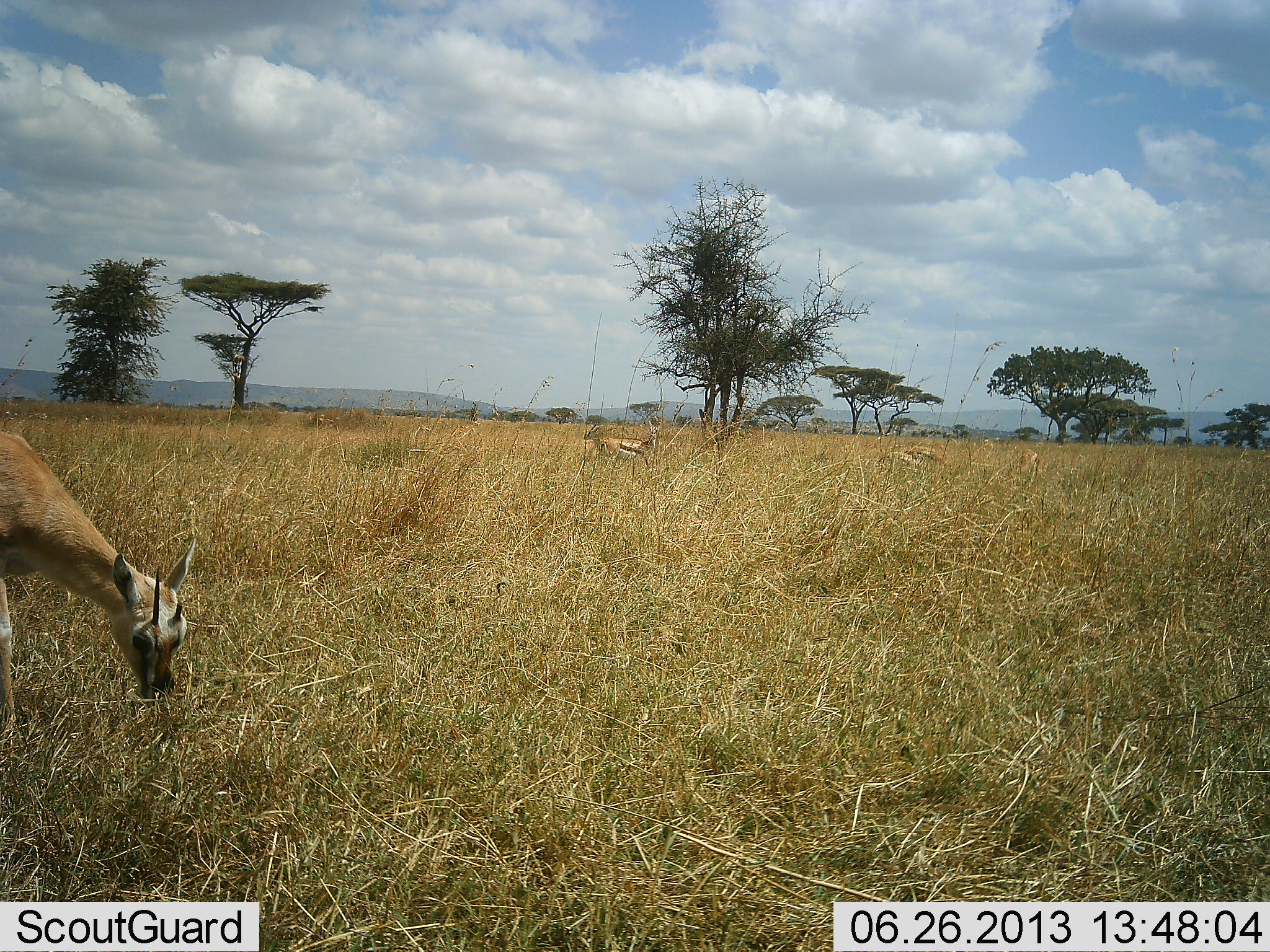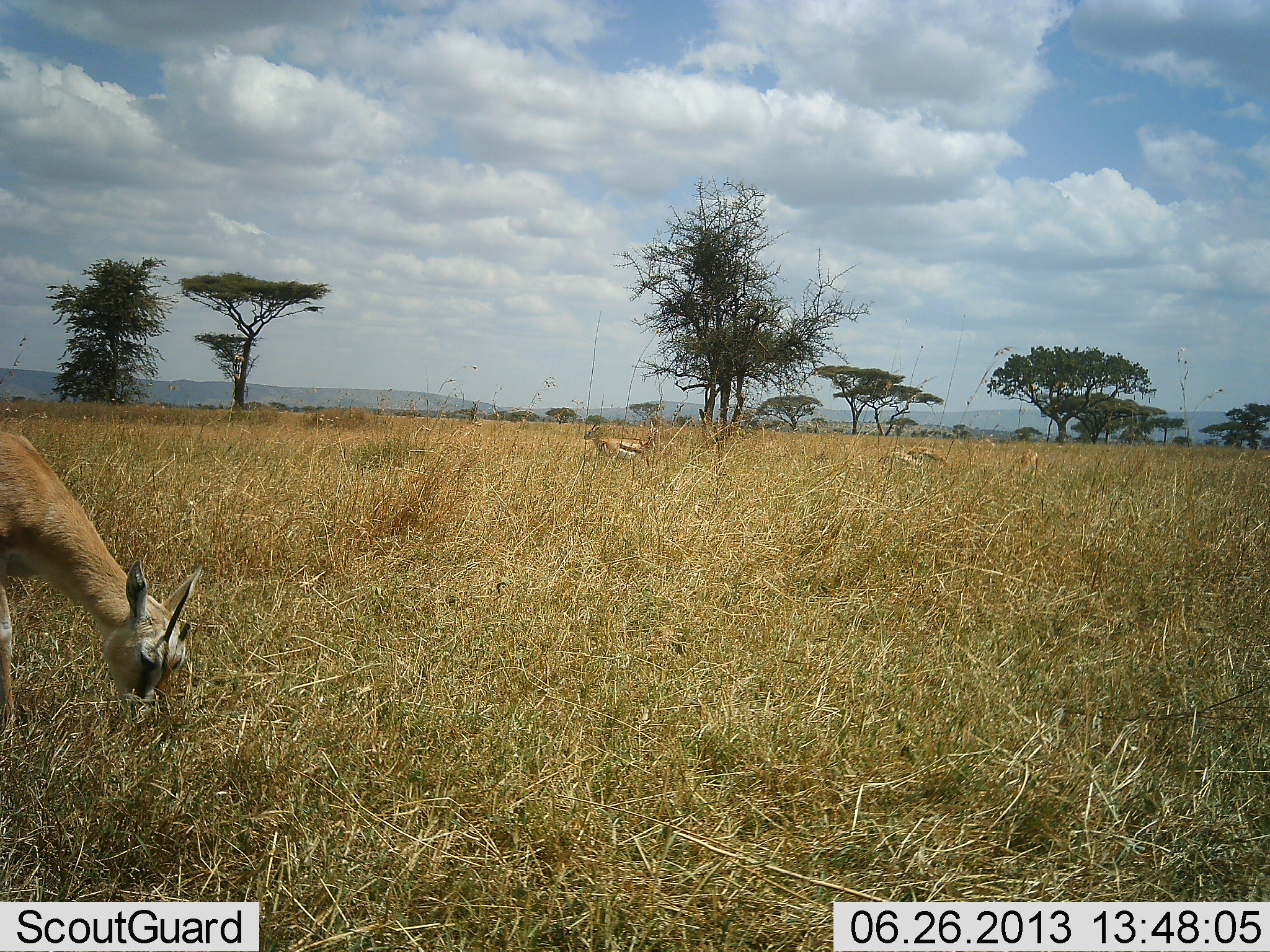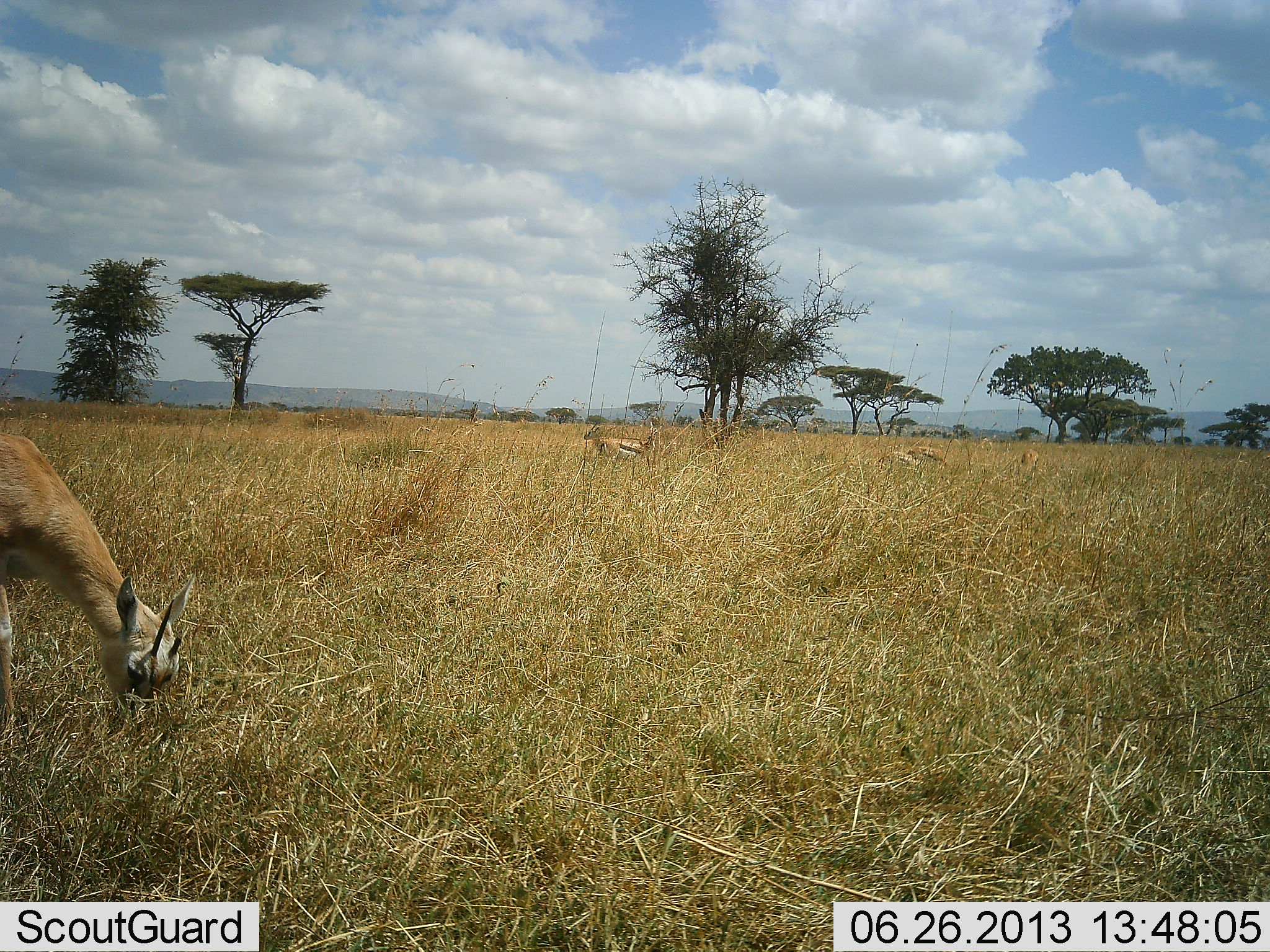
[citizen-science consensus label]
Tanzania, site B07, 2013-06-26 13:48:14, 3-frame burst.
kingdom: Animalia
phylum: Chordata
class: Mammalia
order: Artiodactyla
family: Bovidae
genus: Eudorcas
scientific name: Eudorcas thomsonii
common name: thomson's gazelle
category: gazellethomsons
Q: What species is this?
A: Gazellethomsons (thomson's gazelle) (Eudorcas thomsonii).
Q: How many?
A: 2.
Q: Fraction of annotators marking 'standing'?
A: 28%.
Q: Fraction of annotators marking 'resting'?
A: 0%.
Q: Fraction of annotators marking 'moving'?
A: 0%.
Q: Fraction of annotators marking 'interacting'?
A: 0%.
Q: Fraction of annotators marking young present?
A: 6%.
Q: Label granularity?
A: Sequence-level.